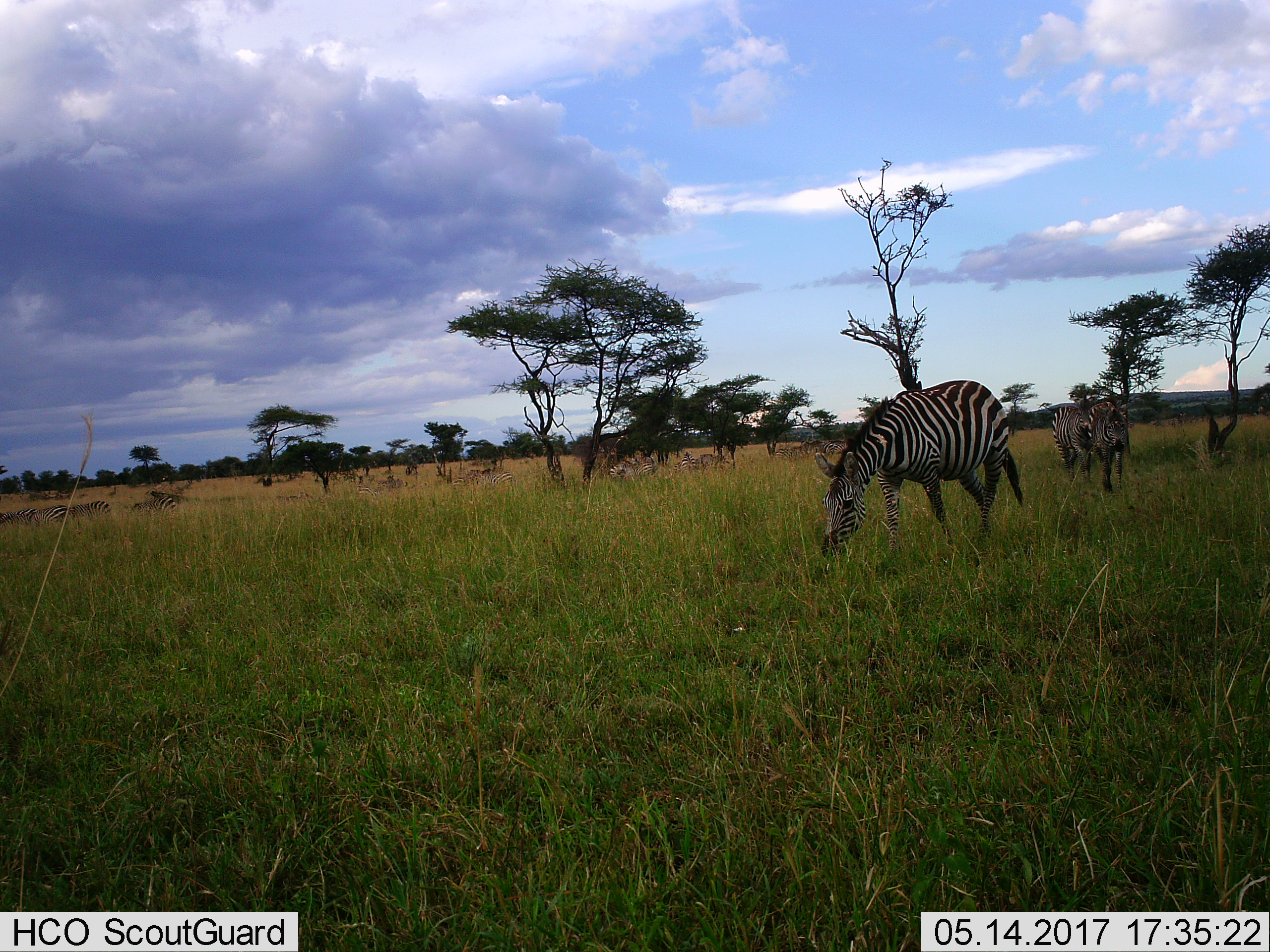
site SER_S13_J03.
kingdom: Animalia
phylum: Chordata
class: Mammalia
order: Perissodactyla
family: Equidae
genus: Equus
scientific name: Equus quagga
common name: plains zebra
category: zebraplains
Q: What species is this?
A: Zebraplains (plains zebra) (Equus quagga).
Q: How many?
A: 11-50.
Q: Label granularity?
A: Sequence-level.